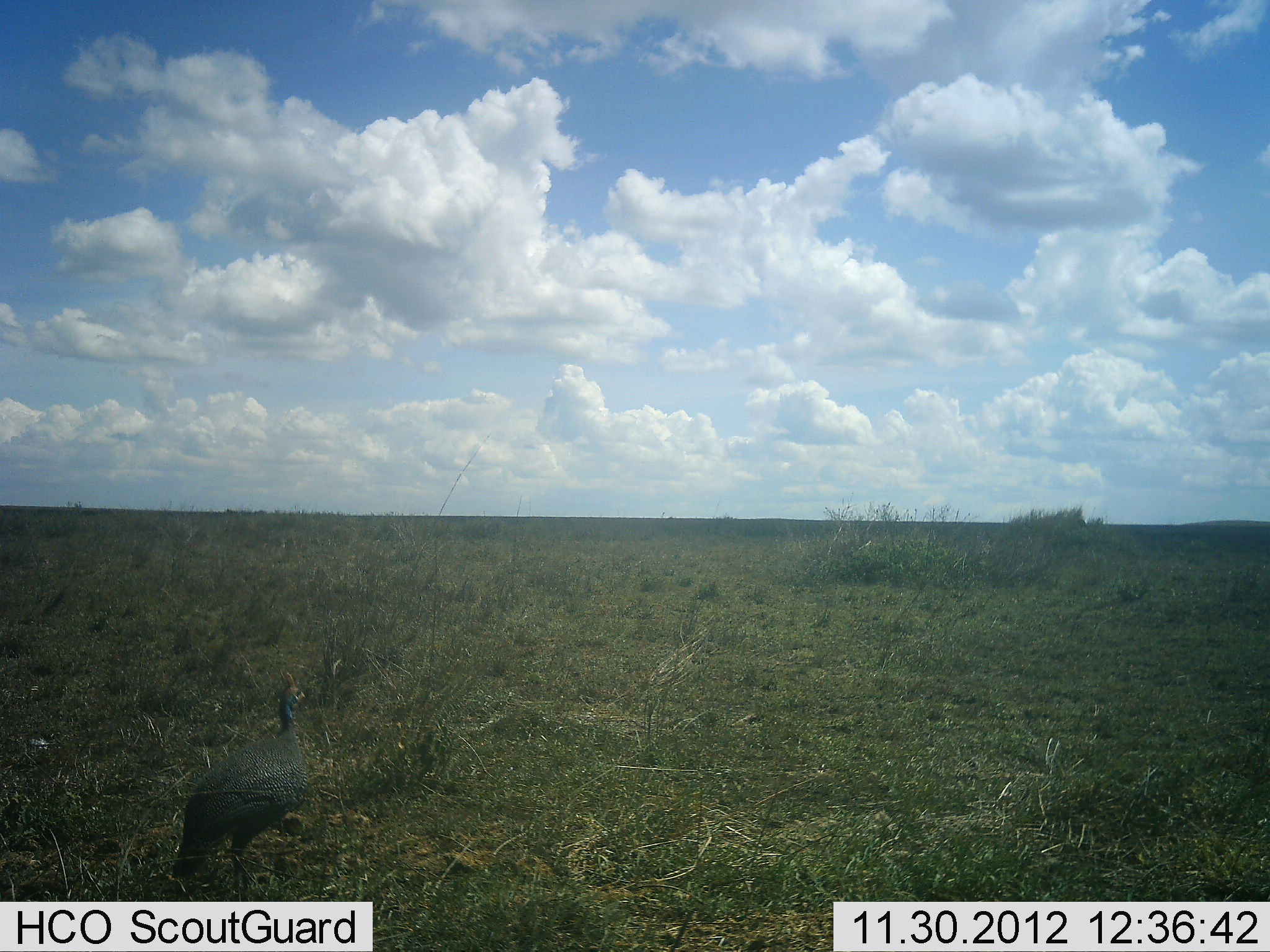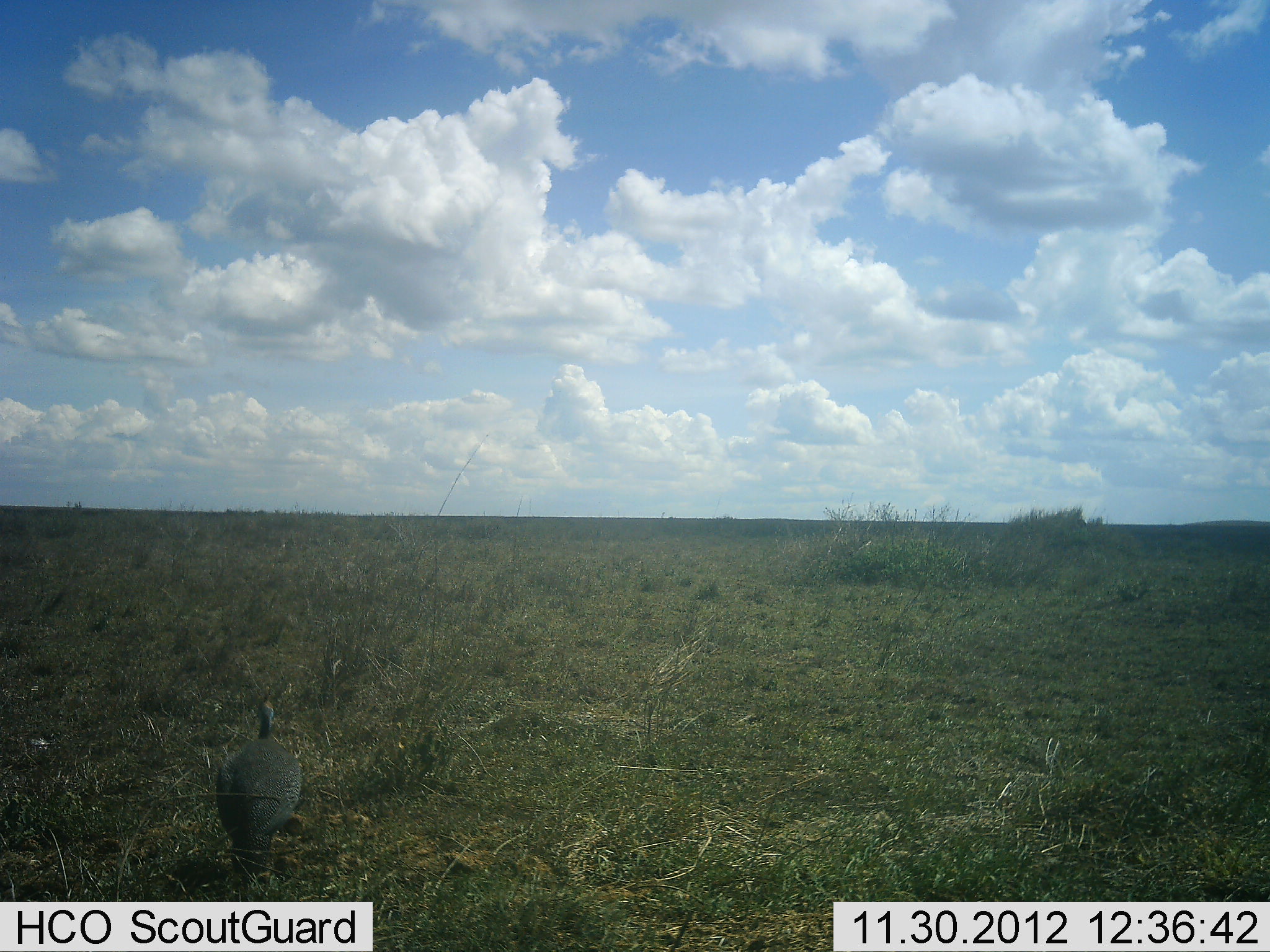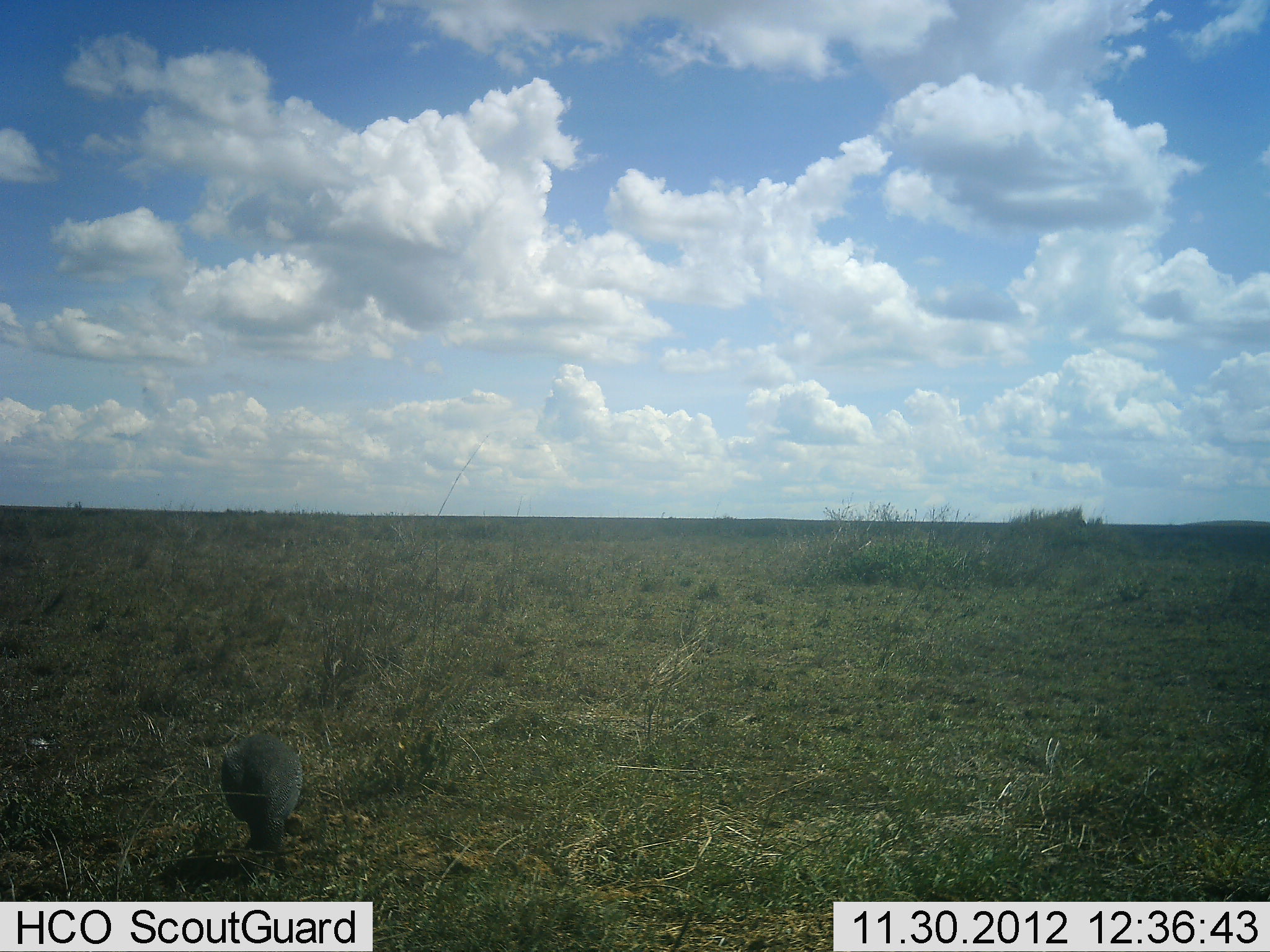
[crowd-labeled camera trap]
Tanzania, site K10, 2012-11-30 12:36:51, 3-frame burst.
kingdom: Animalia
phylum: Chordata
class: Aves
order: Galliformes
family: Numididae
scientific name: Numididae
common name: guinea fowl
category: guineafowl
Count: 1.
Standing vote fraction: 60%.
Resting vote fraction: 0%.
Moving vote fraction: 20%.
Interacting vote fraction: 0%.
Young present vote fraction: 0%.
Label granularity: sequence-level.